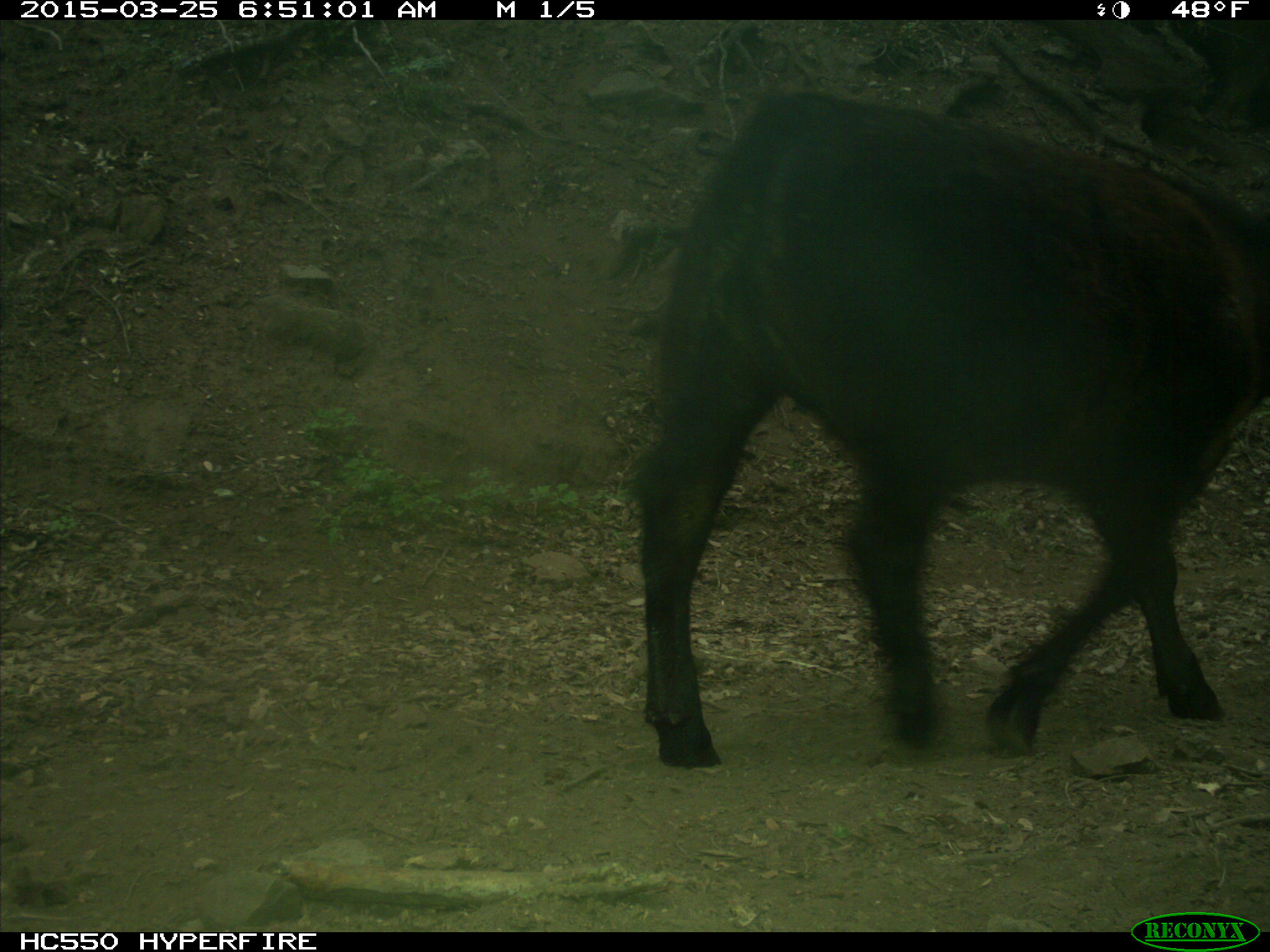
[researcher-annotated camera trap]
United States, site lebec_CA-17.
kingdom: Animalia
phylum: Chordata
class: Mammalia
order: Artiodactyla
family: Bovidae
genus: Bos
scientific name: Bos taurus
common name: domestic cow